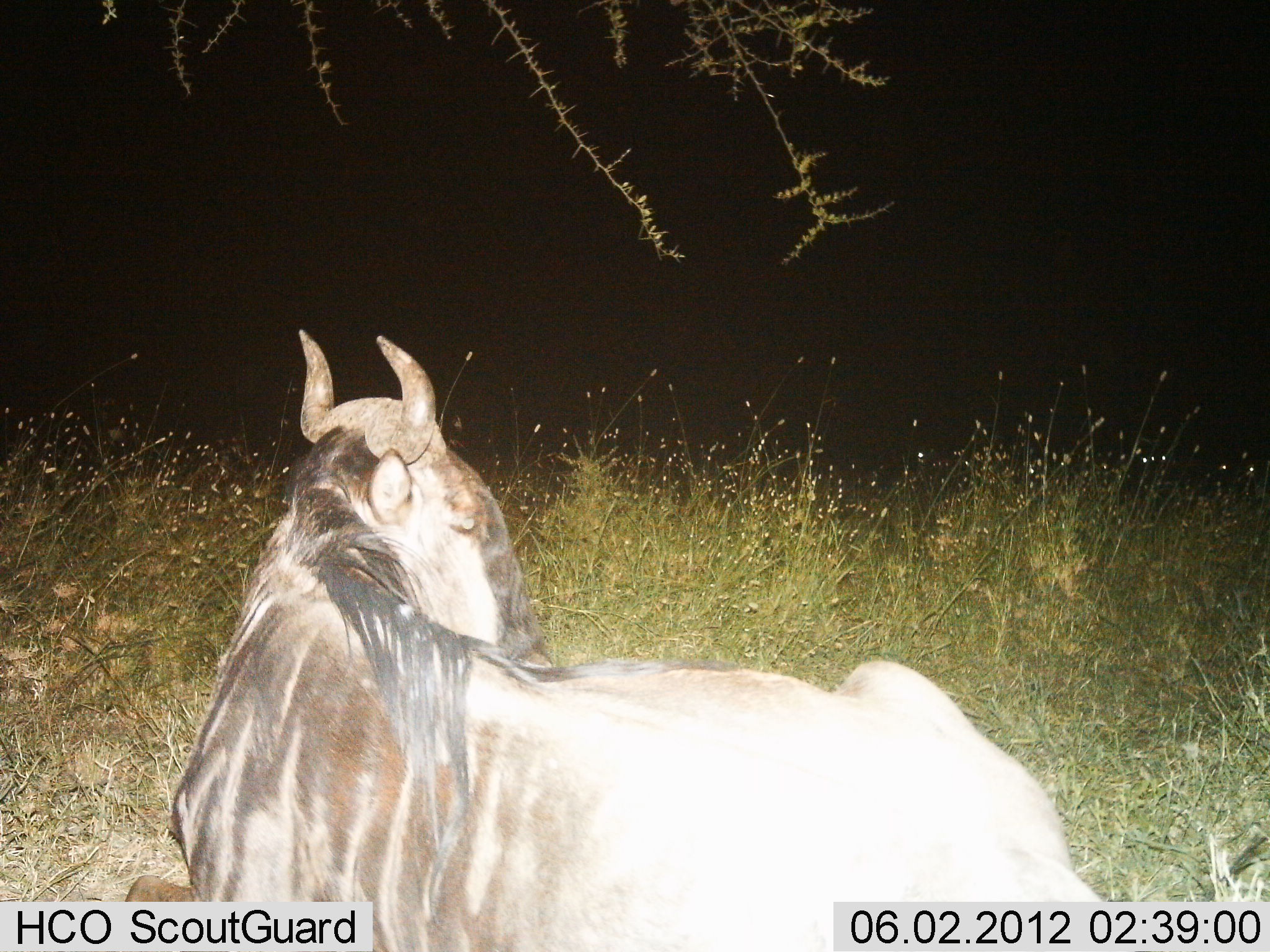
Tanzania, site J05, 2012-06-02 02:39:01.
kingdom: Animalia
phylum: Chordata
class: Mammalia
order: Artiodactyla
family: Bovidae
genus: Connochaetes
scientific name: Connochaetes taurinus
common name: blue wildebeest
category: wildebeest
Wildebeest (blue wildebeest) (Connochaetes taurinus), count 1. Behavior (volunteer vote fractions): standing 27%, resting 73%, moving 0%, interacting 0%. Young present (vote fraction): 0%. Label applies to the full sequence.